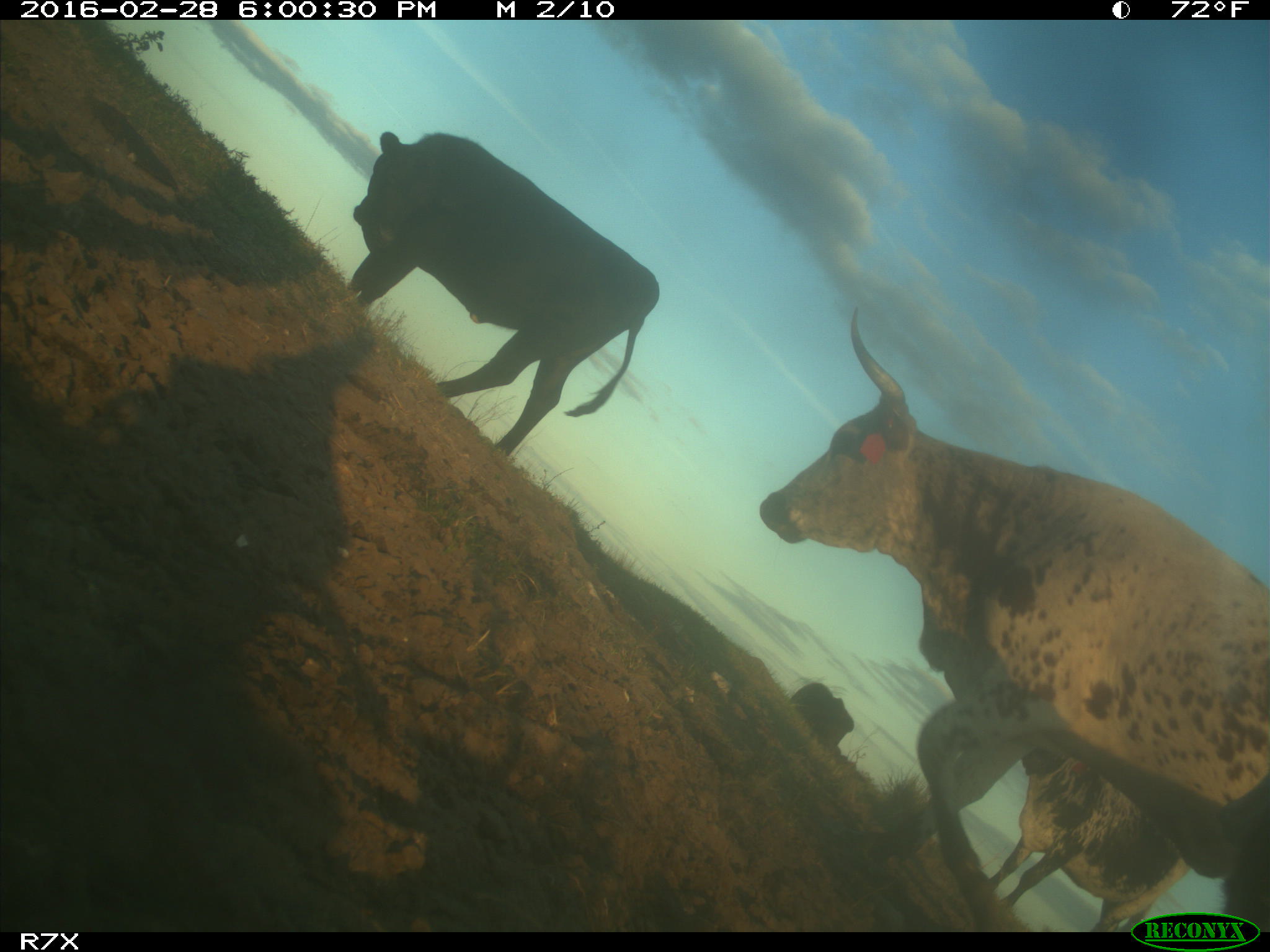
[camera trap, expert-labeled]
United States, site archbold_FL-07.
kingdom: Animalia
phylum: Chordata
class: Mammalia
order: Artiodactyla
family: Bovidae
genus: Bos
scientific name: Bos taurus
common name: domestic cow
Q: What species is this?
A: Bos taurus (domestic cow).